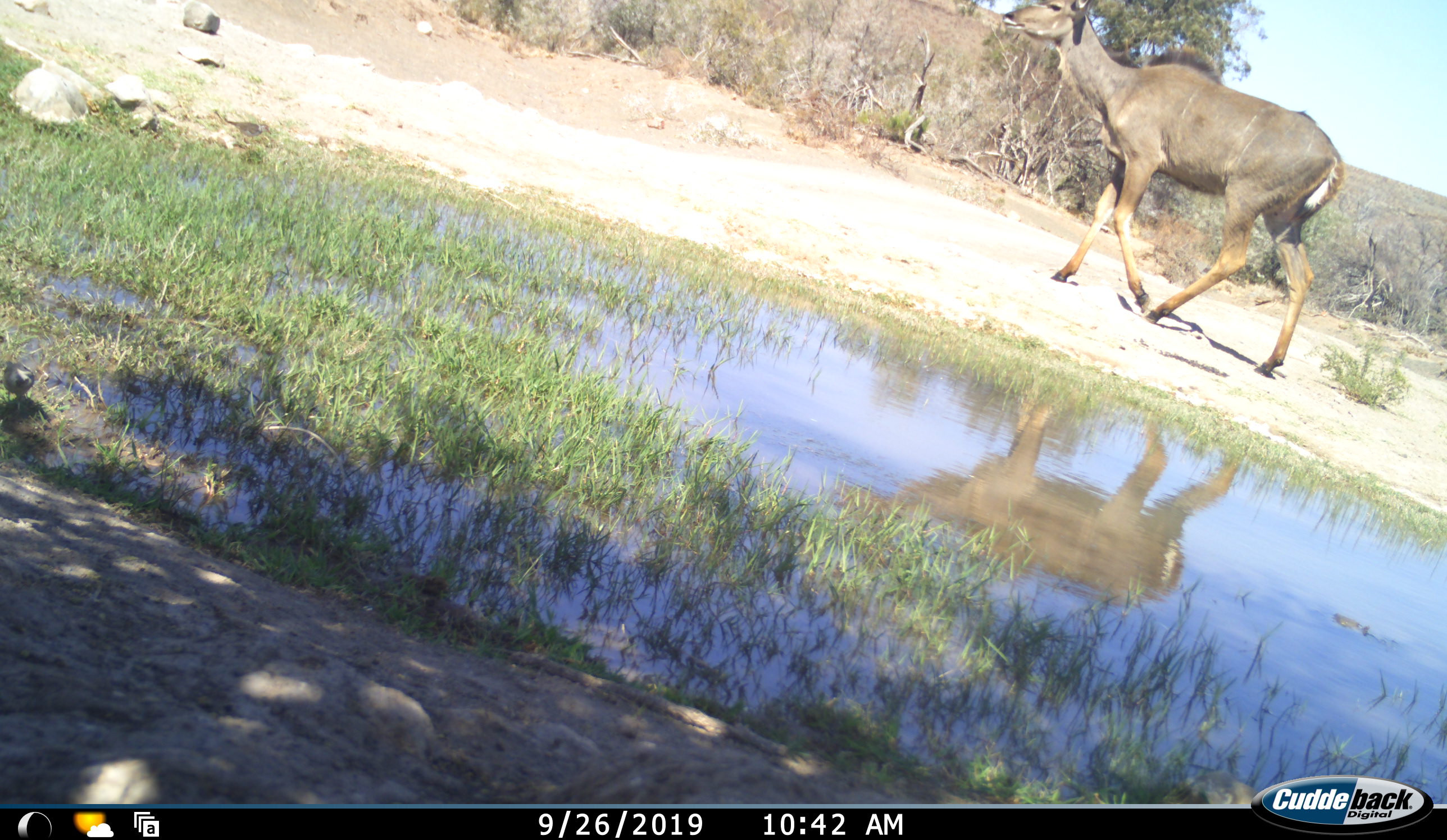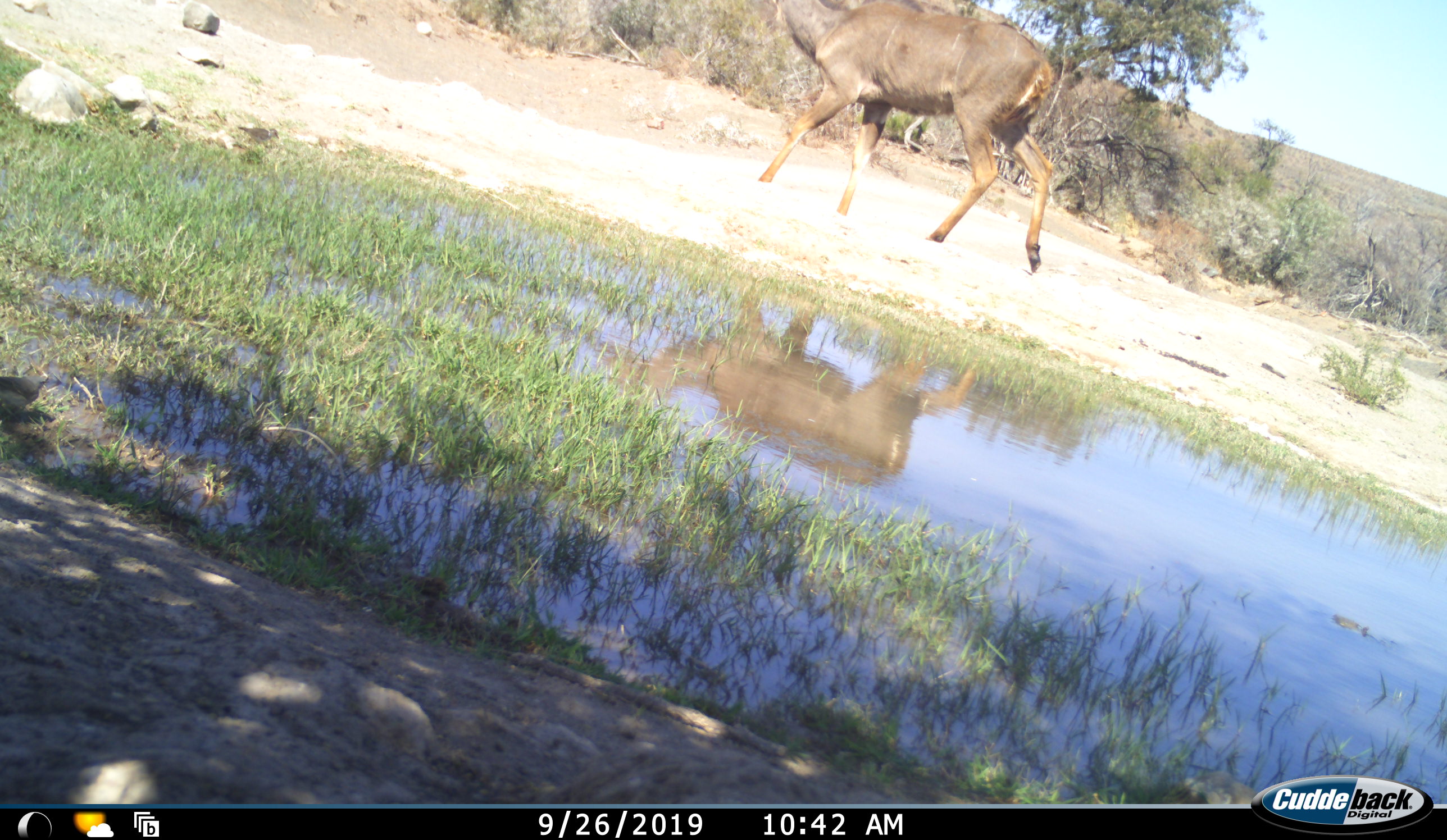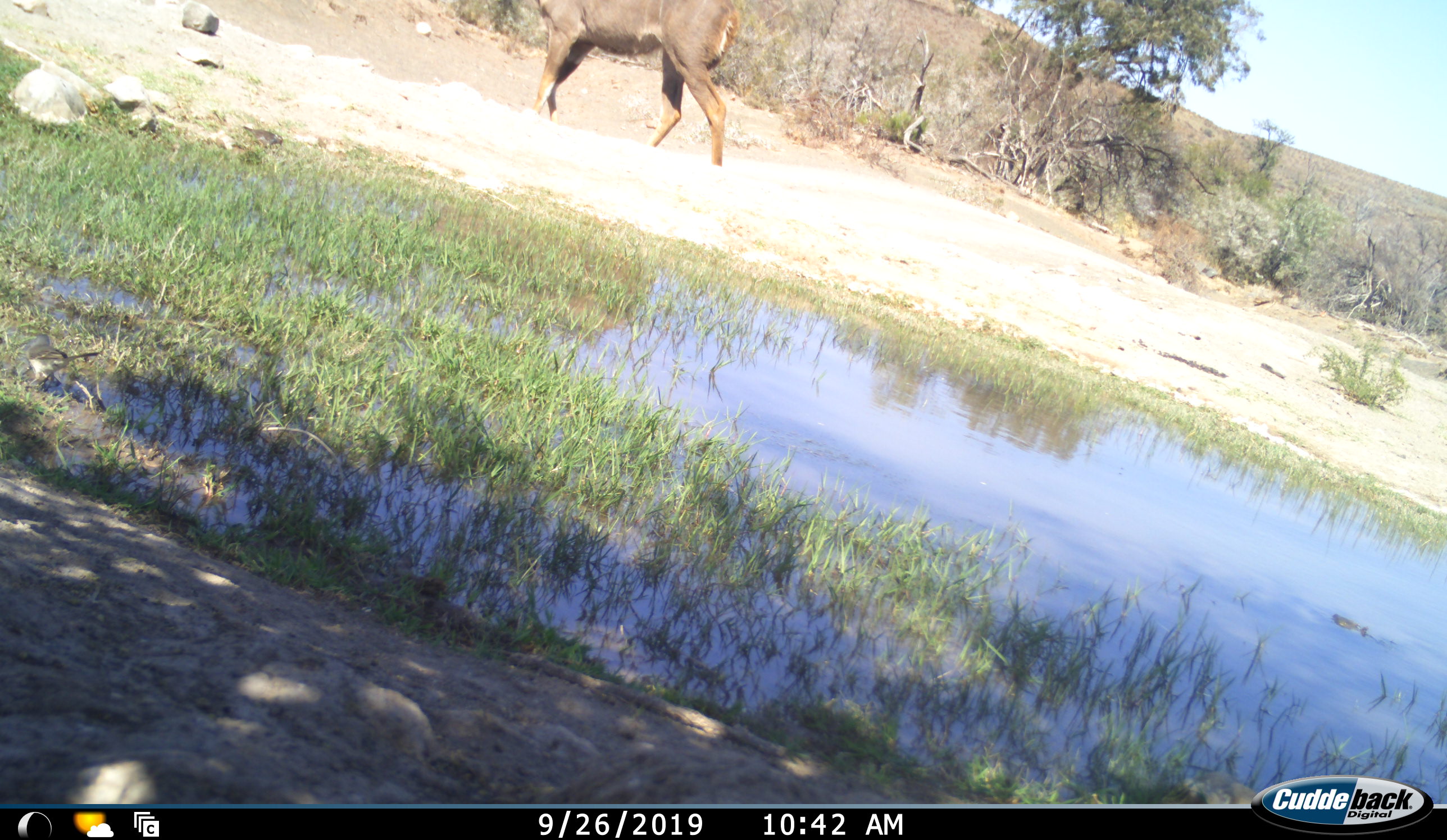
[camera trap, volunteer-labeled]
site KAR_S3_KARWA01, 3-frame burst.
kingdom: Animalia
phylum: Chordata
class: Mammalia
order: Artiodactyla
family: Bovidae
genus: Tragelaphus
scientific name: Tragelaphus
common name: kudu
Kudu (Tragelaphus), count 1. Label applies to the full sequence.